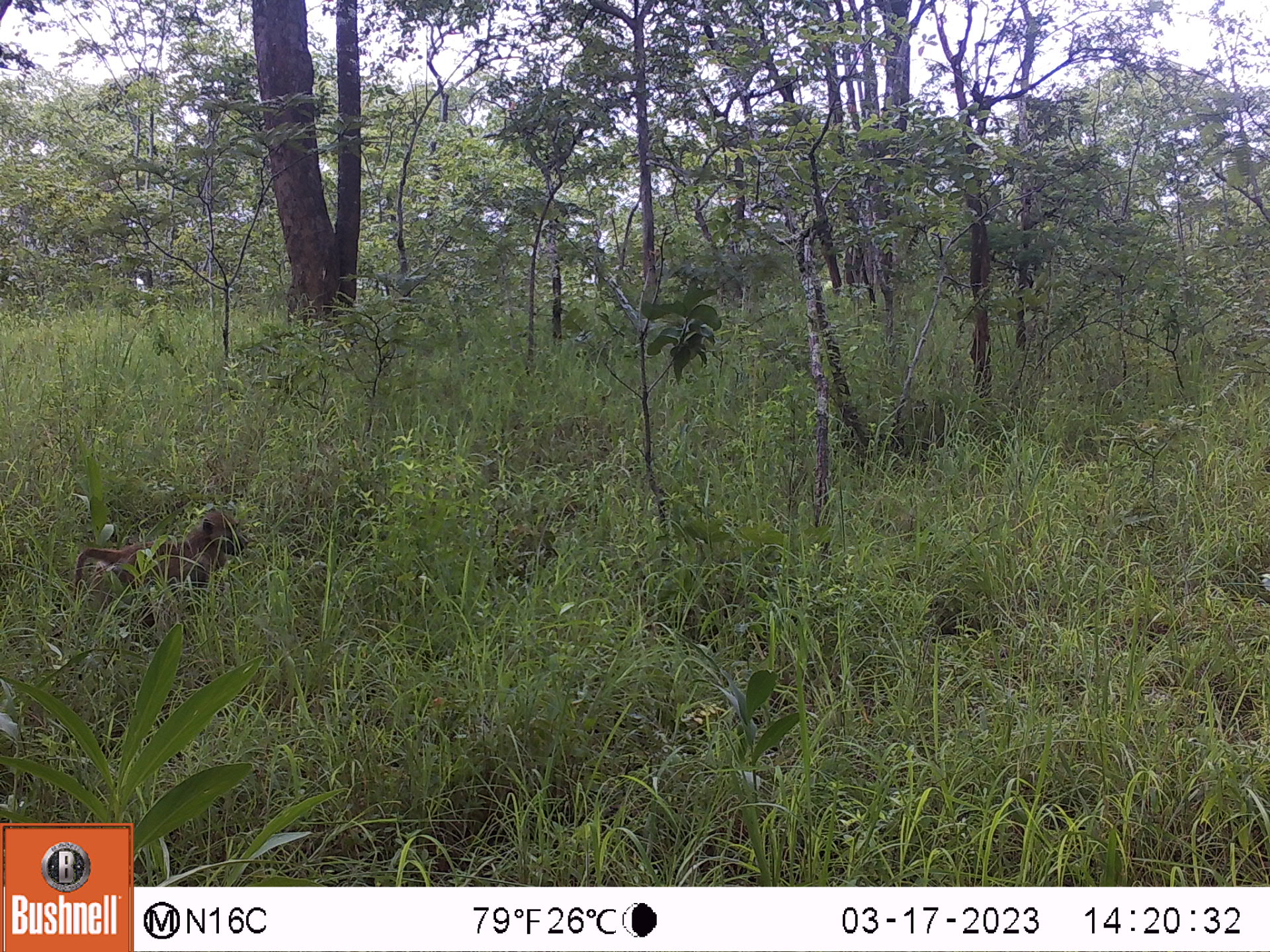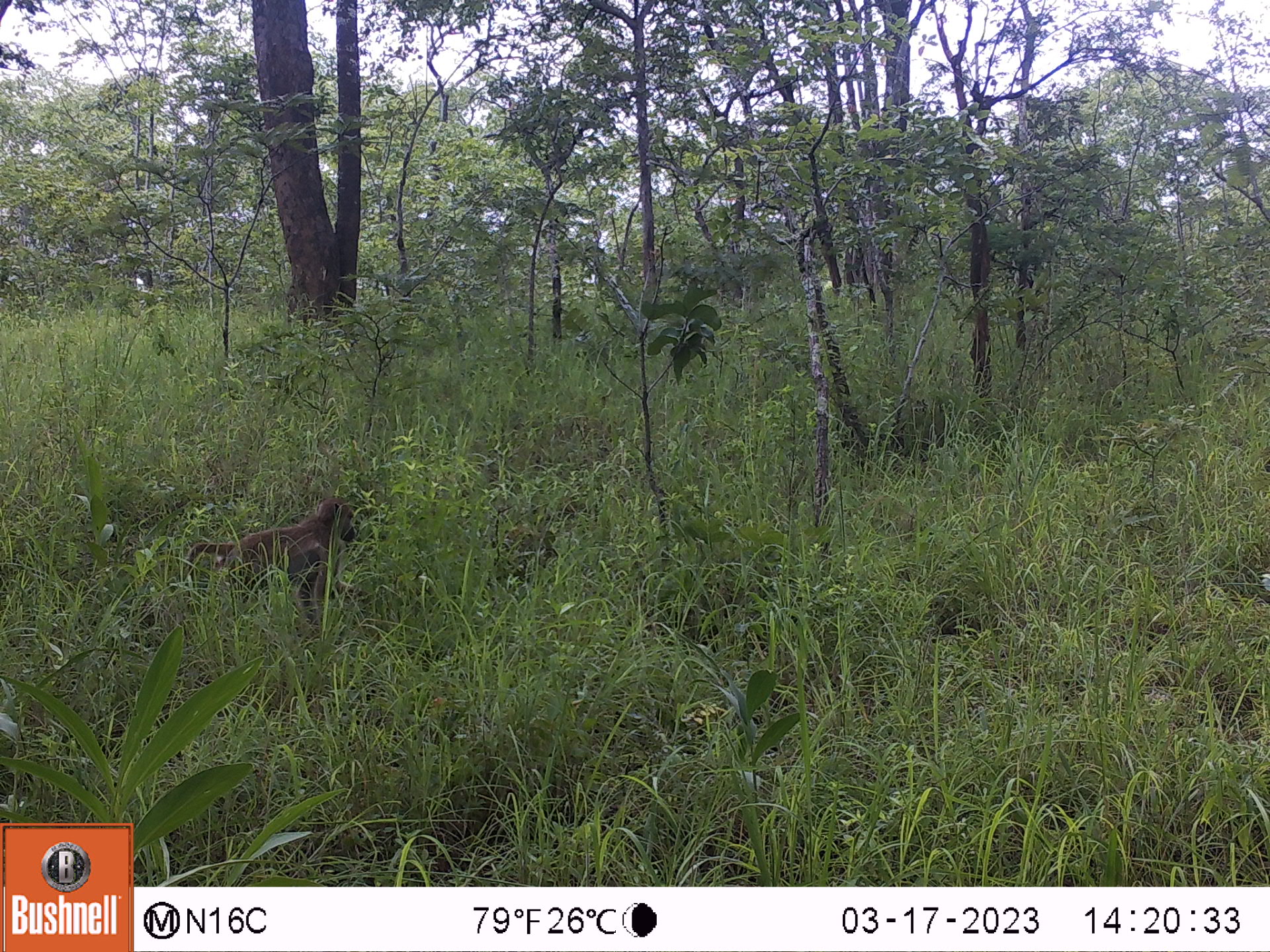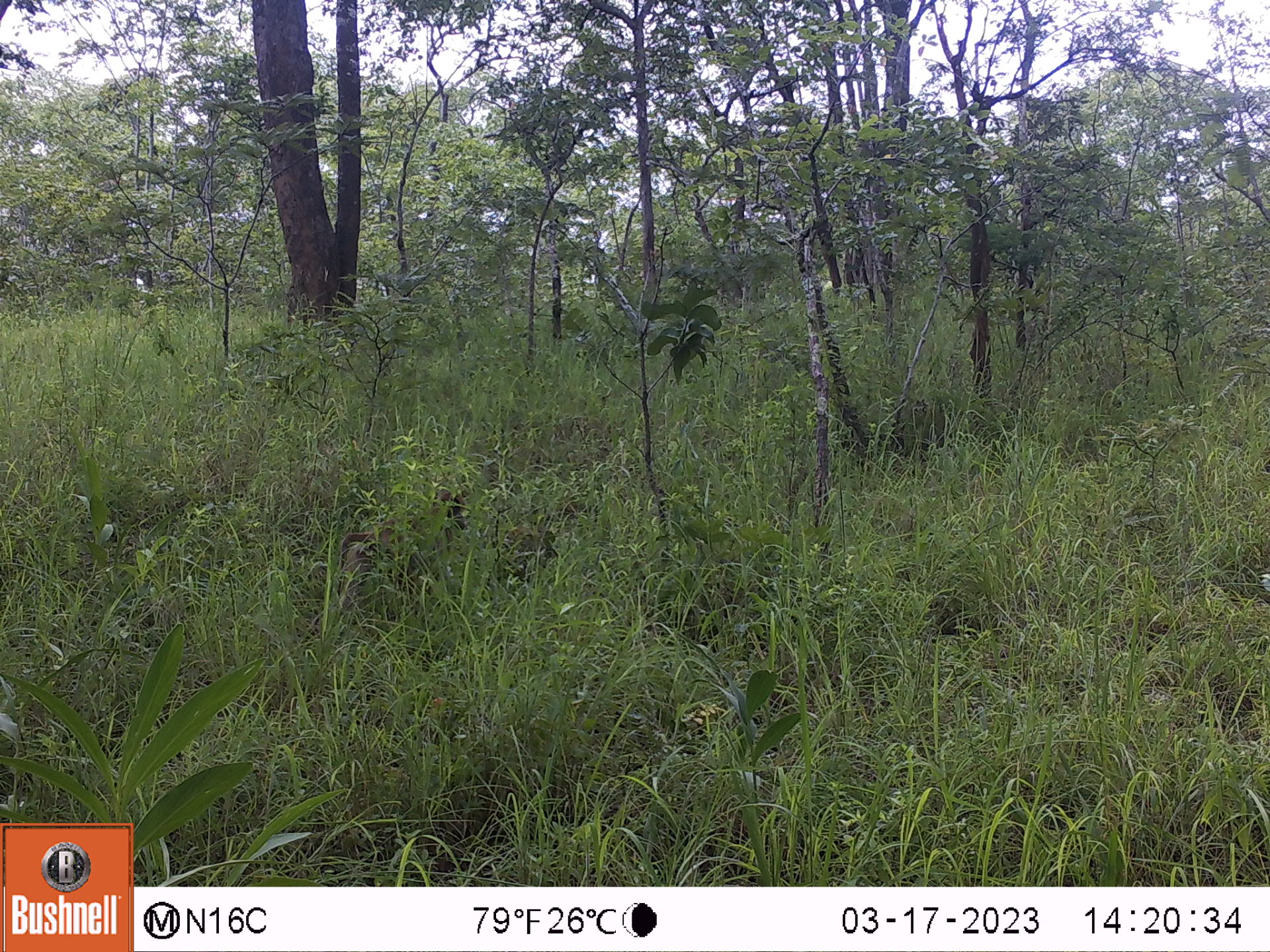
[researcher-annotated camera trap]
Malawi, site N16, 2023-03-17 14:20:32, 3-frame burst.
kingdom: Animalia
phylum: Chordata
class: Mammalia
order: Primates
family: Cercopithecidae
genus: Papio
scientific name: Papio cynocephalus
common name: yellow baboon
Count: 1.